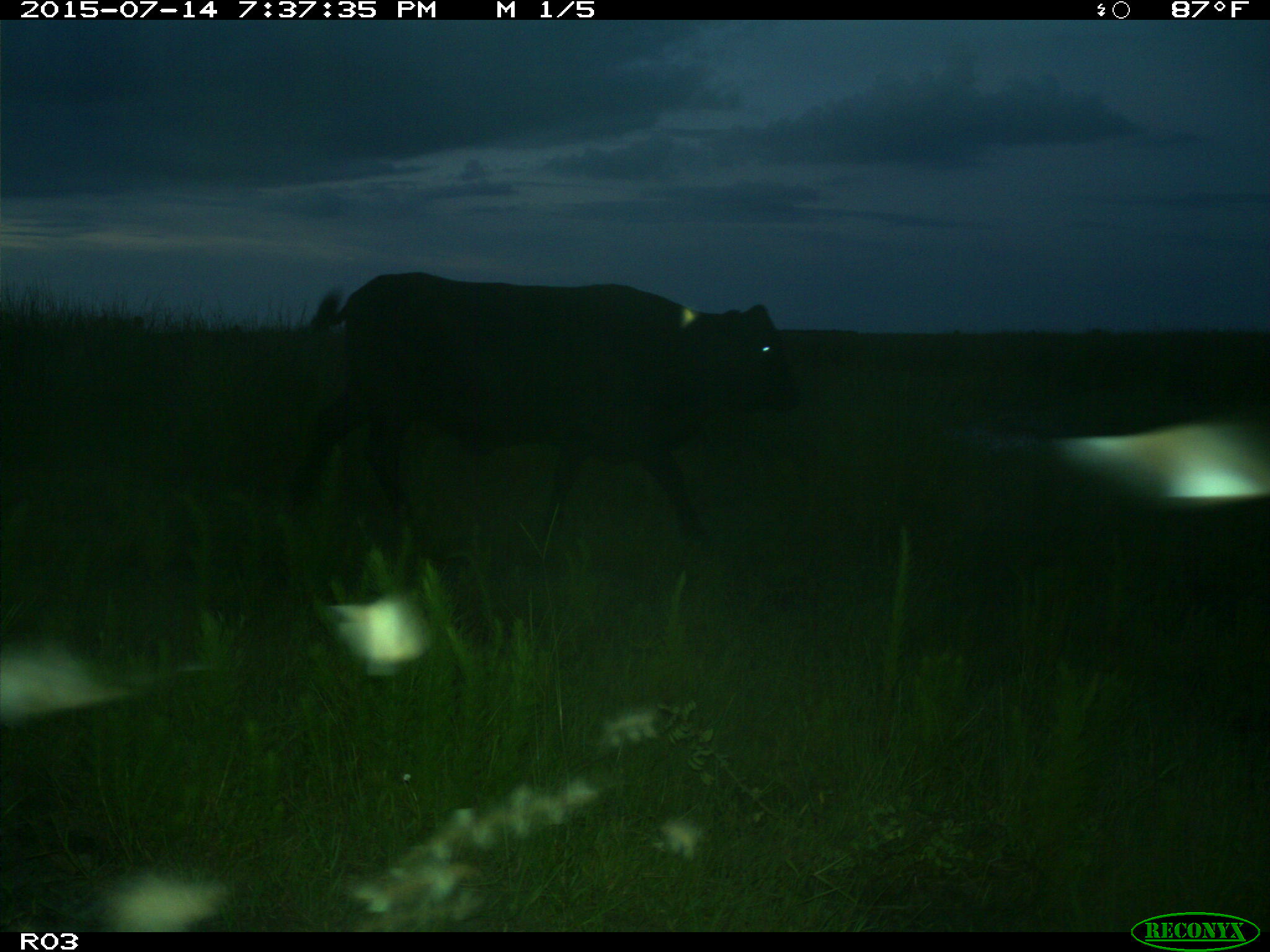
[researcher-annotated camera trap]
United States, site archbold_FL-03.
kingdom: Animalia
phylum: Chordata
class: Mammalia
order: Artiodactyla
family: Bovidae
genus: Bos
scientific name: Bos taurus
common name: domestic cow